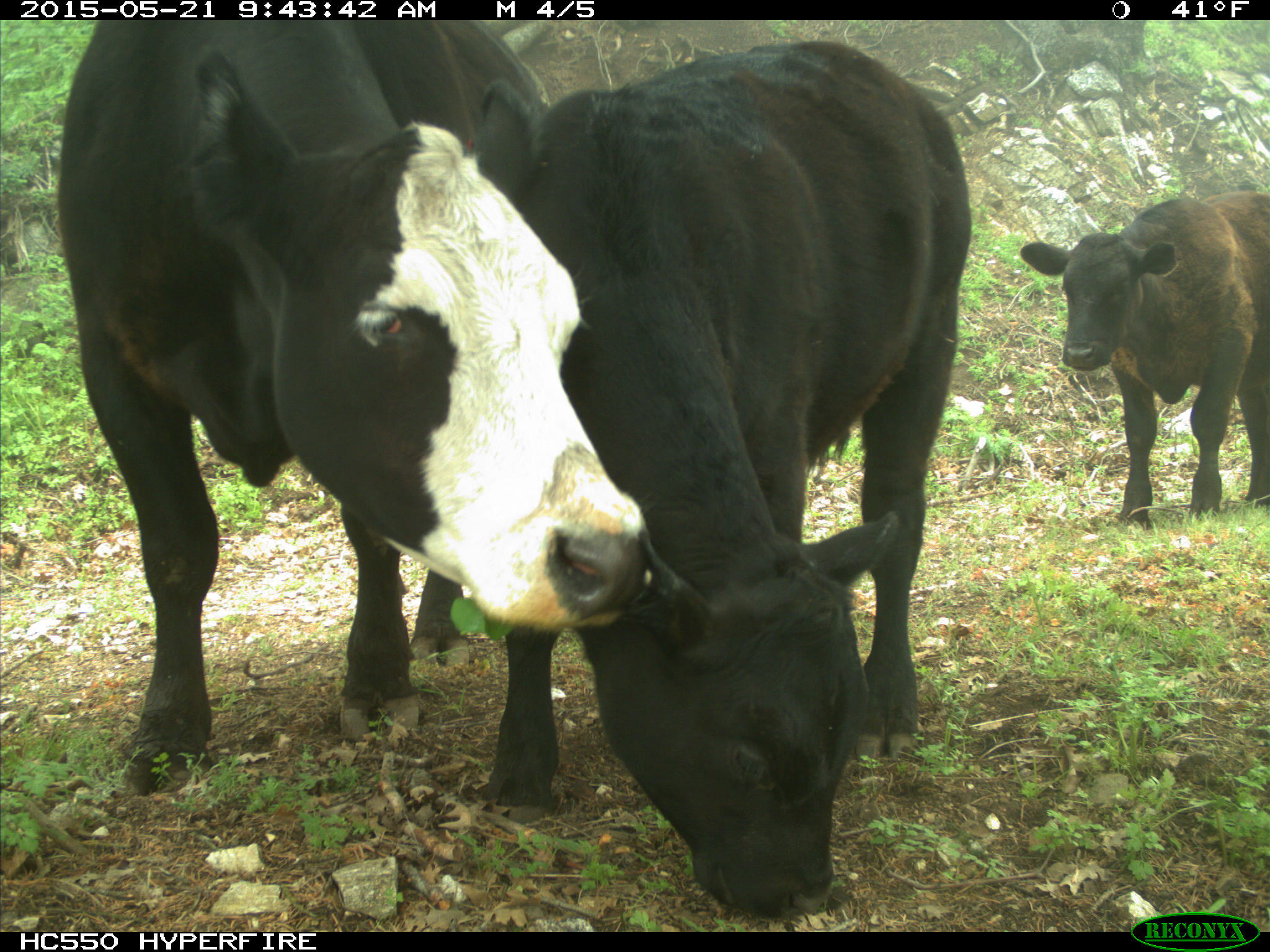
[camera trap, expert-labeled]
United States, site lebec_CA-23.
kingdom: Animalia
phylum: Chordata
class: Mammalia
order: Artiodactyla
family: Bovidae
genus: Bos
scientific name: Bos taurus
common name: domestic cow